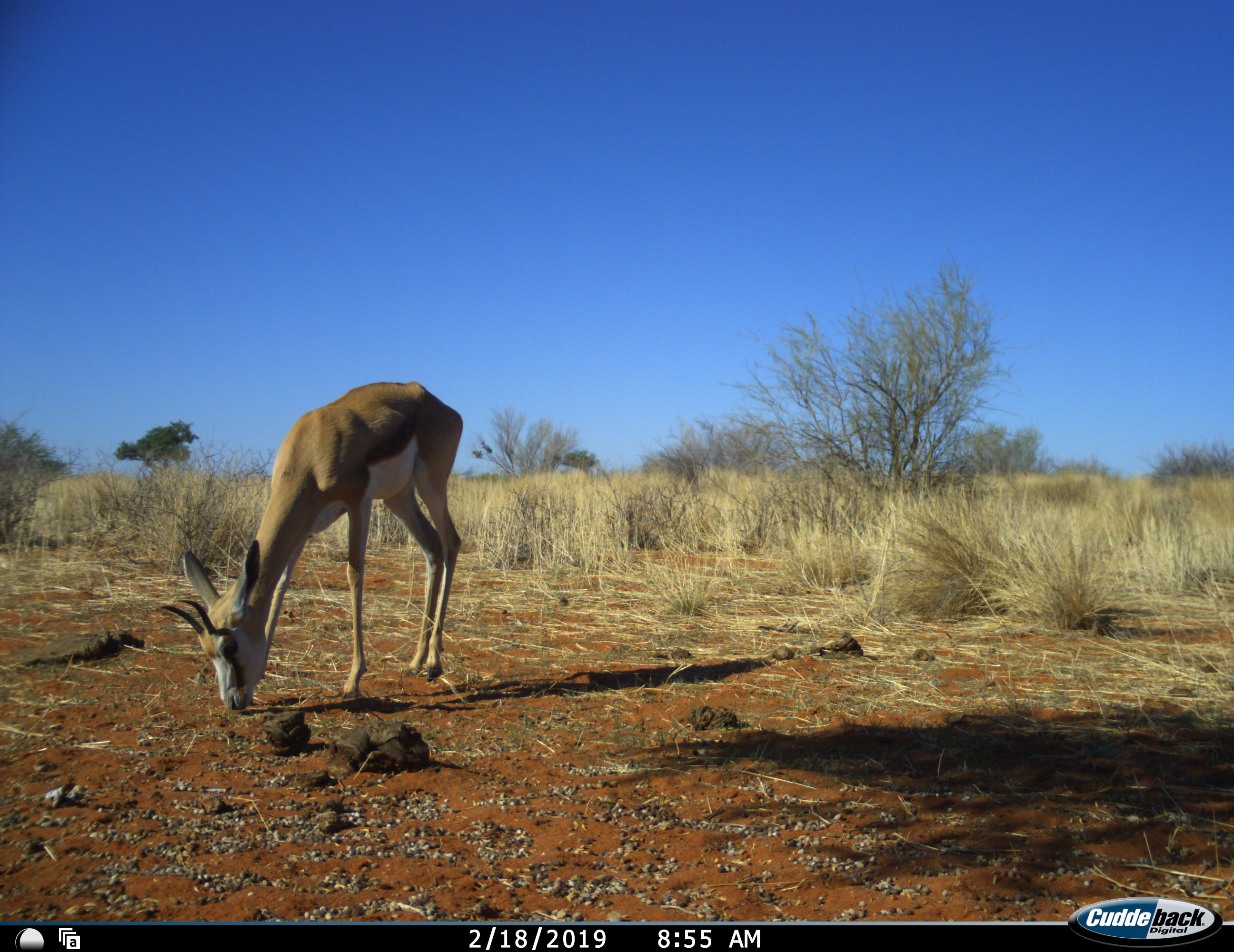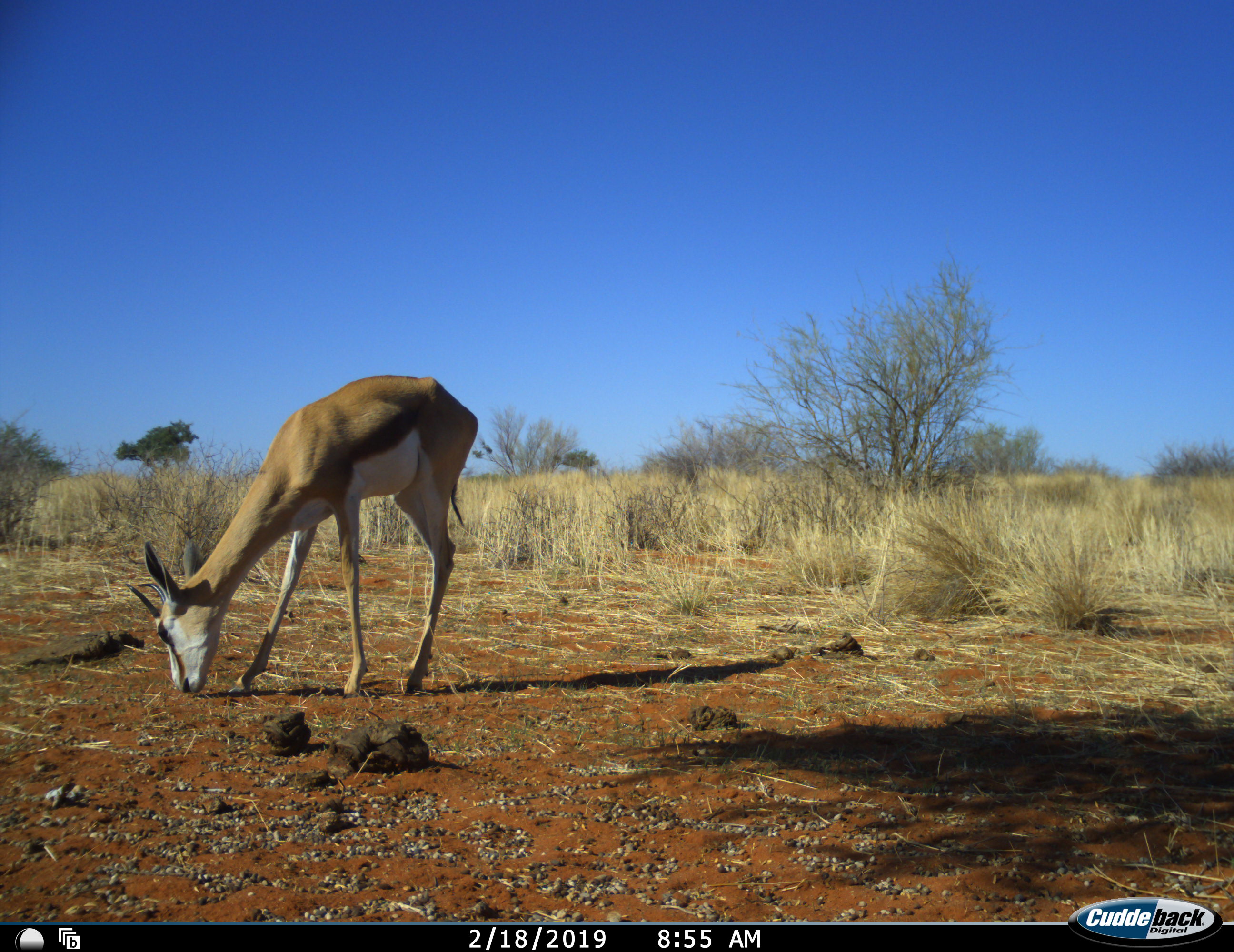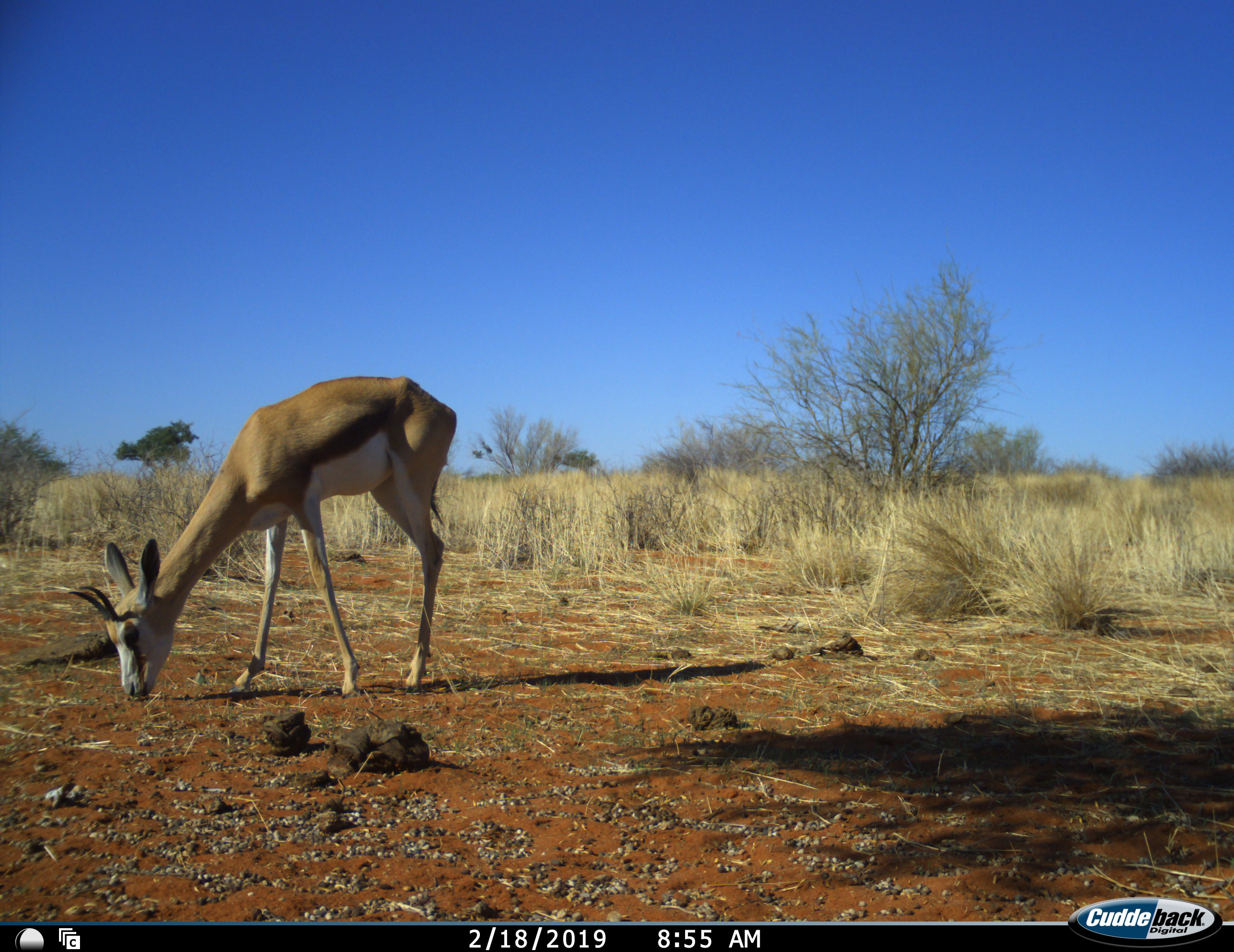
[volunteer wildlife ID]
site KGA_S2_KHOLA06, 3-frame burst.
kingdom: Animalia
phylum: Chordata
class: Mammalia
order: Artiodactyla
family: Bovidae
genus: Antidorcas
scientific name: Antidorcas marsupialis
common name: springbok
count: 1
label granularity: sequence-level